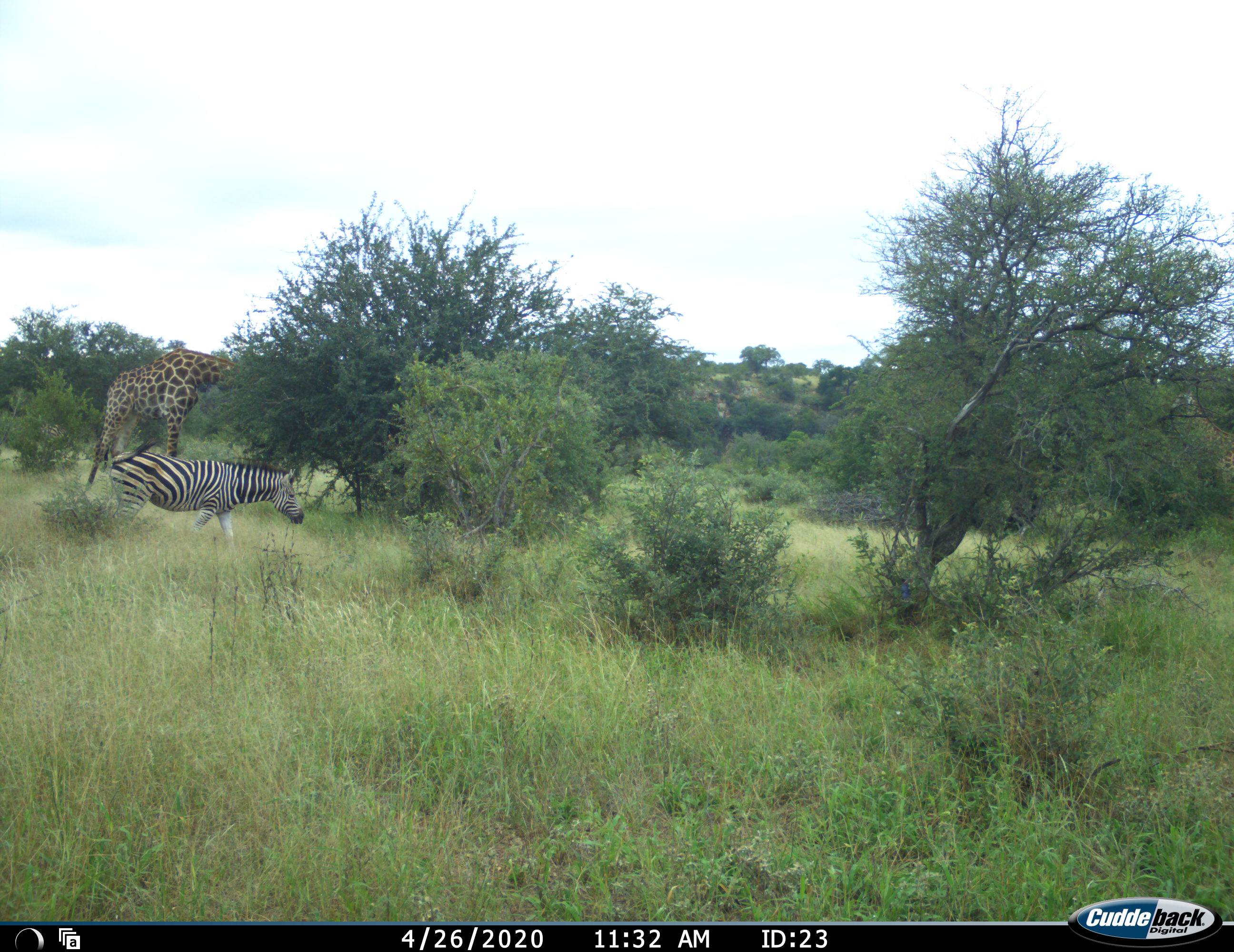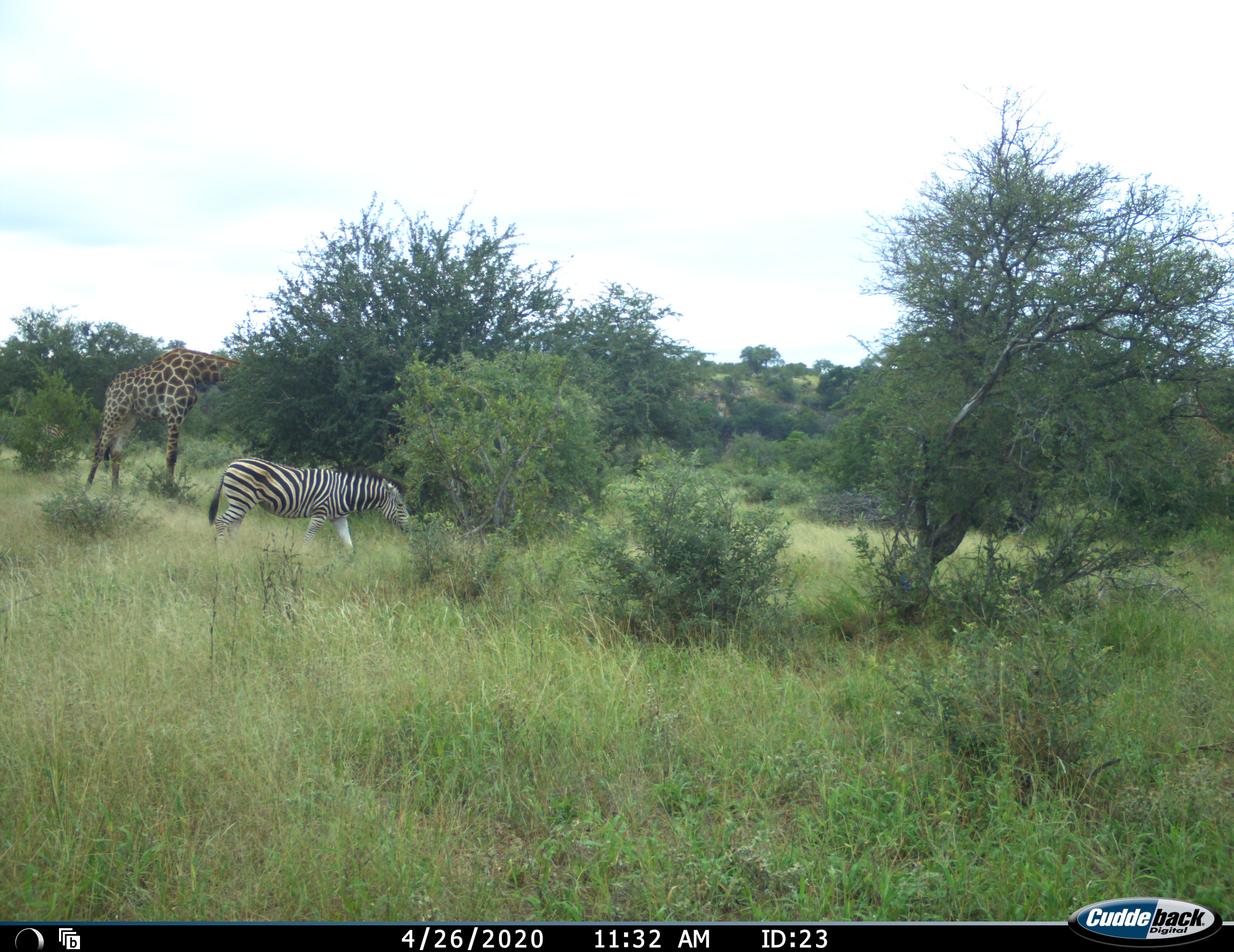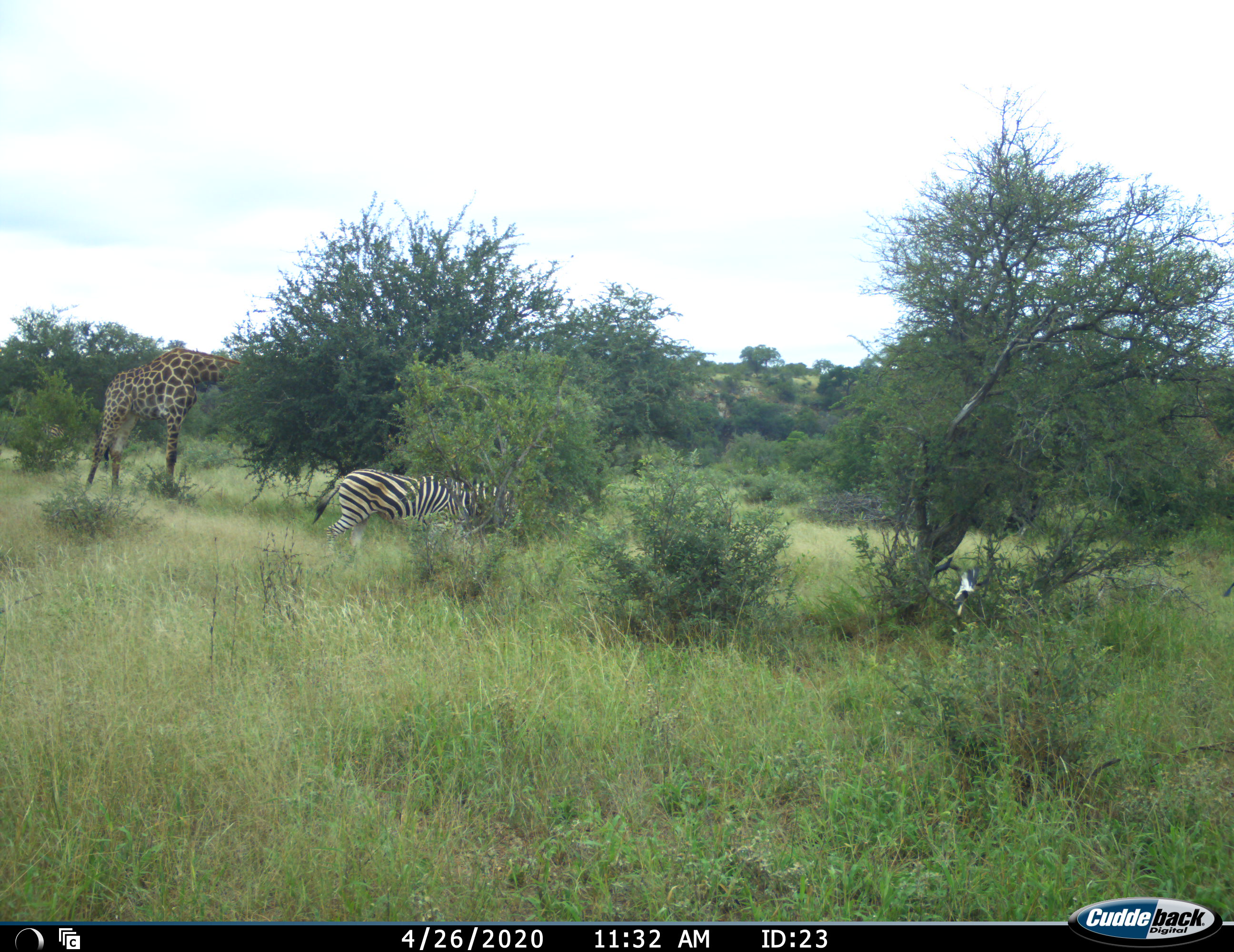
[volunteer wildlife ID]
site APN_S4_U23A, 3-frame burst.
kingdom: Animalia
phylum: Chordata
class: Mammalia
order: Artiodactyla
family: Giraffidae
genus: Giraffa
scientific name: Giraffa camelopardalis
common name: giraffe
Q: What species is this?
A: Giraffe (Giraffa camelopardalis).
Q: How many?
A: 2.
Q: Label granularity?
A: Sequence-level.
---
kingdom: Animalia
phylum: Chordata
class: Mammalia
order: Perissodactyla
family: Equidae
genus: Equus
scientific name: Equus quagga burchellii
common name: burchell's zebra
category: zebraburchells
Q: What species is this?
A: Zebraburchells (burchell's zebra) (Equus quagga burchellii).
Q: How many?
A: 1.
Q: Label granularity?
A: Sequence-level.